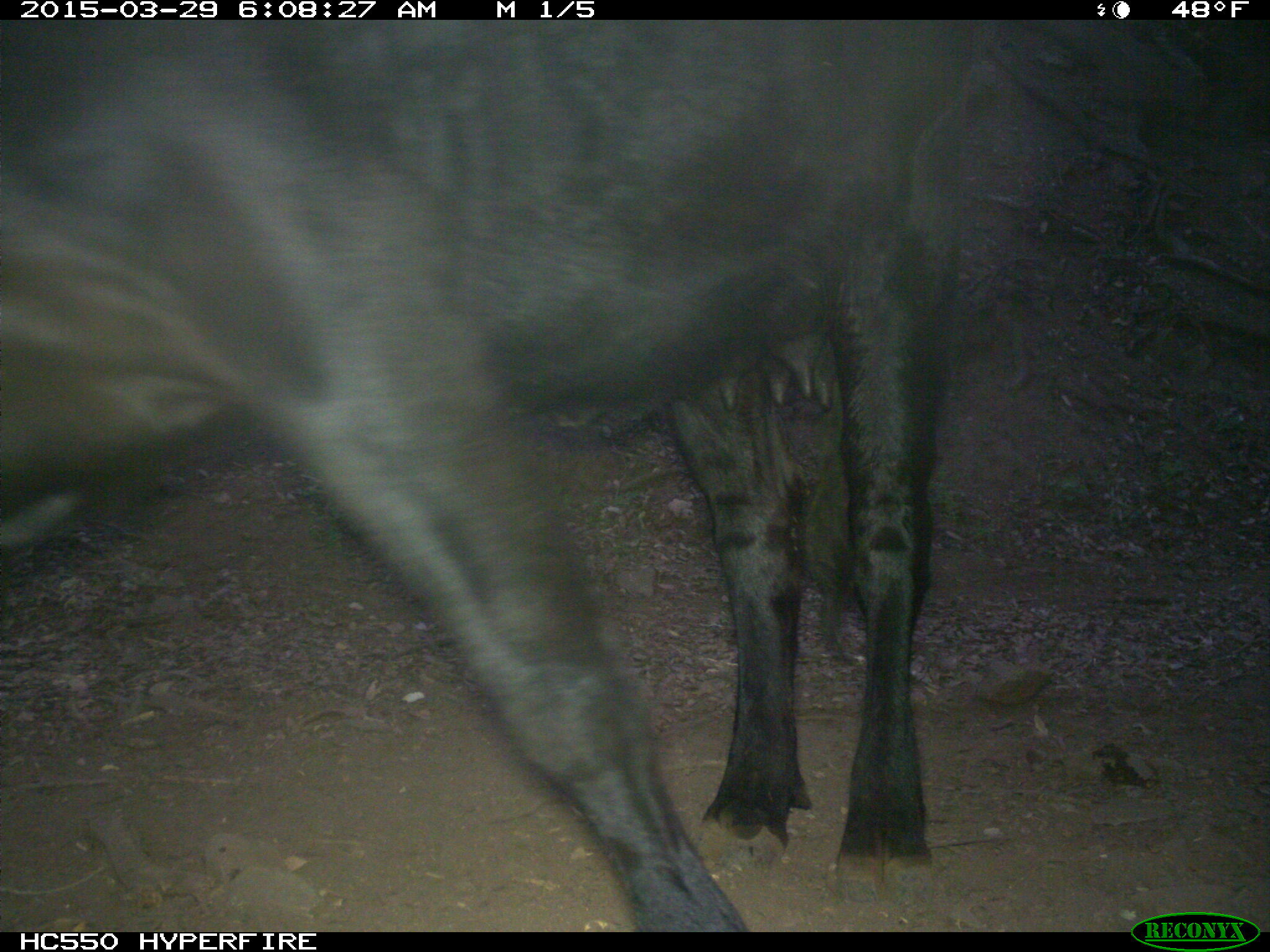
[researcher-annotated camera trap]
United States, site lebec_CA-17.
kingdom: Animalia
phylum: Chordata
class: Mammalia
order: Artiodactyla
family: Bovidae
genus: Bos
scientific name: Bos taurus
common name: domestic cow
Bos taurus (domestic cow).